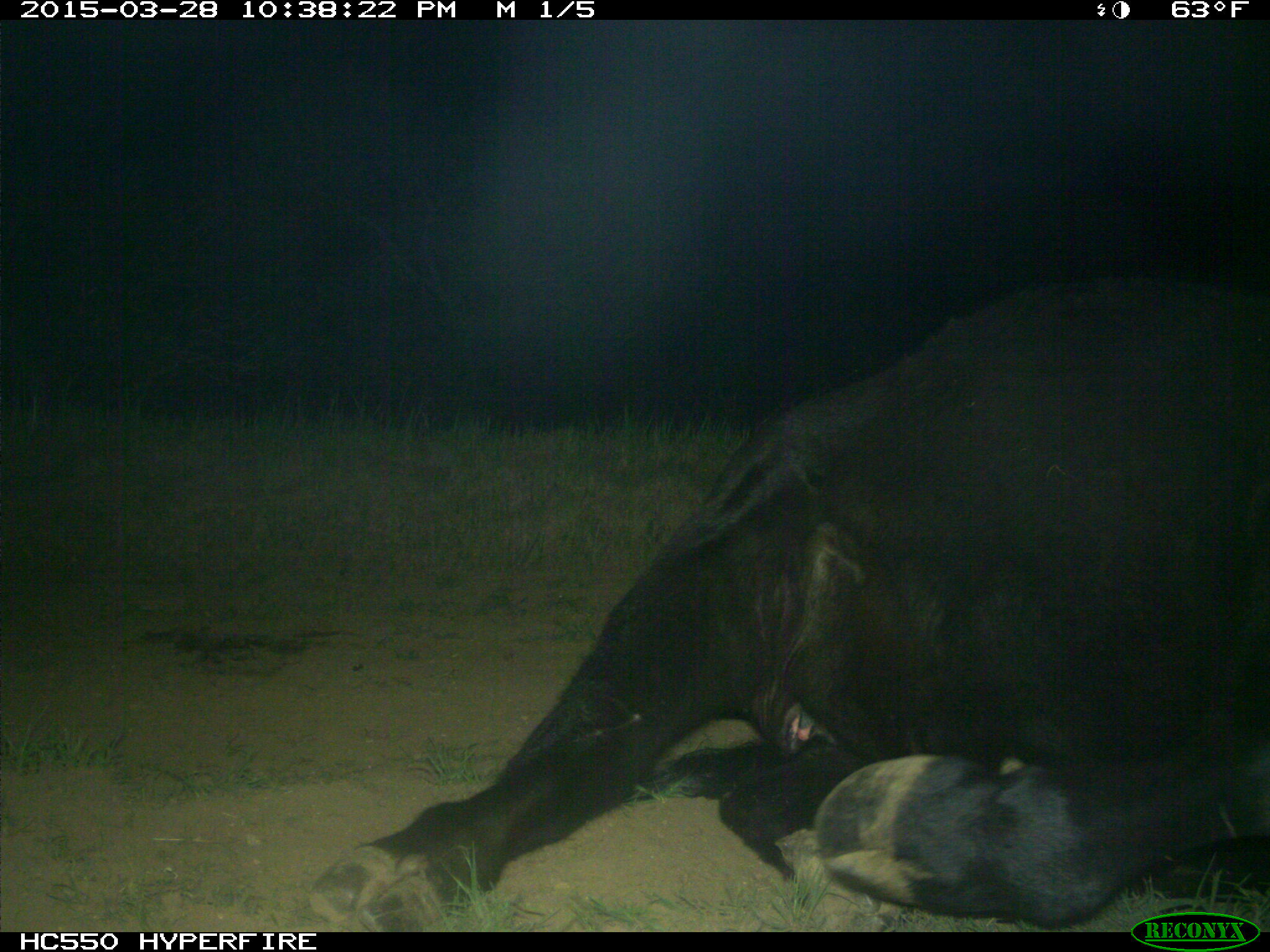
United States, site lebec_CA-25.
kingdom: Animalia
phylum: Chordata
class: Mammalia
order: Artiodactyla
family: Bovidae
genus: Bos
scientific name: Bos taurus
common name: domestic cow